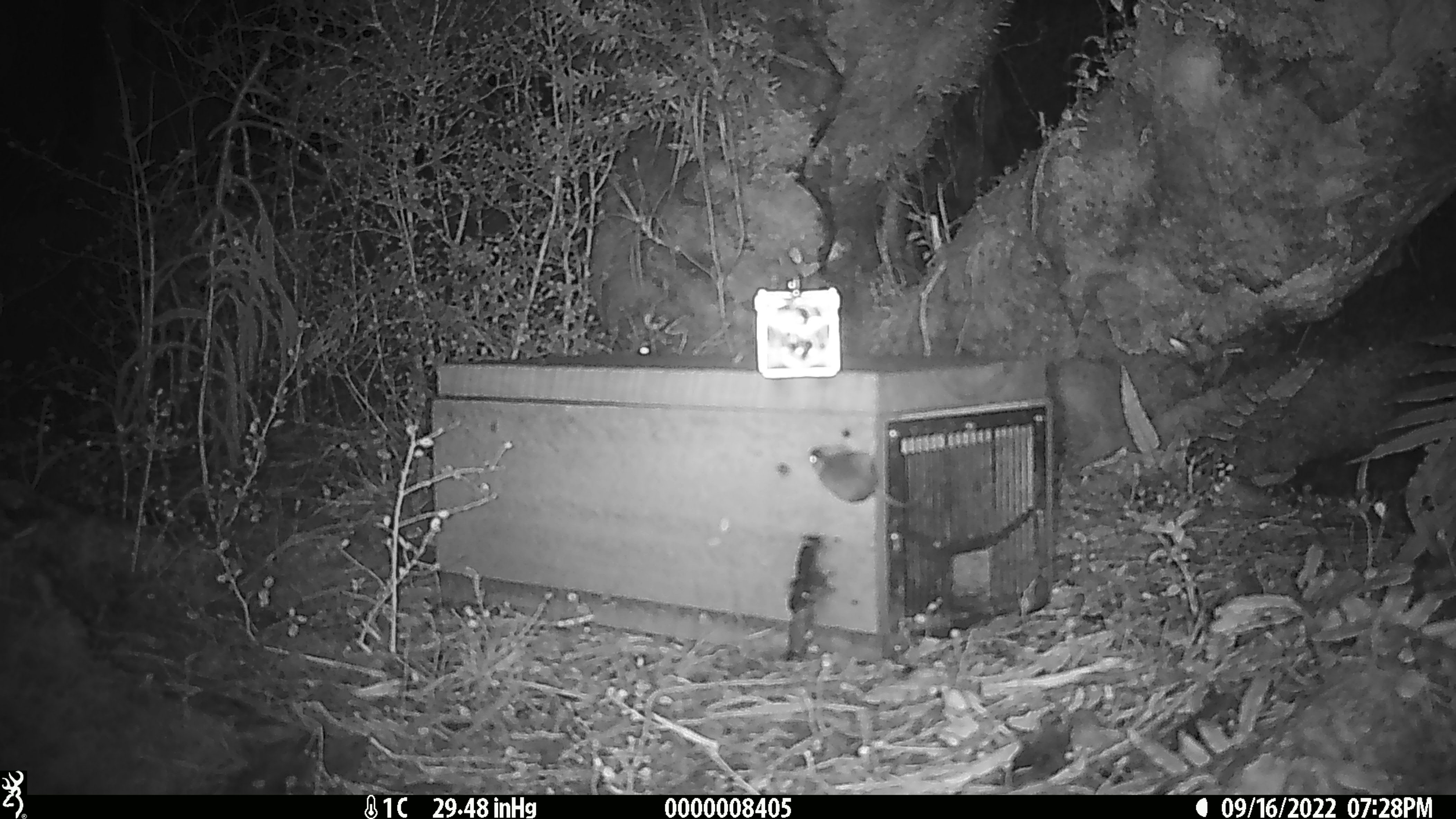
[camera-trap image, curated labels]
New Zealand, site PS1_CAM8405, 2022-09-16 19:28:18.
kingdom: Animalia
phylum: Chordata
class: Mammalia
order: Rodentia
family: Muridae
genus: Mus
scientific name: Mus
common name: mouse